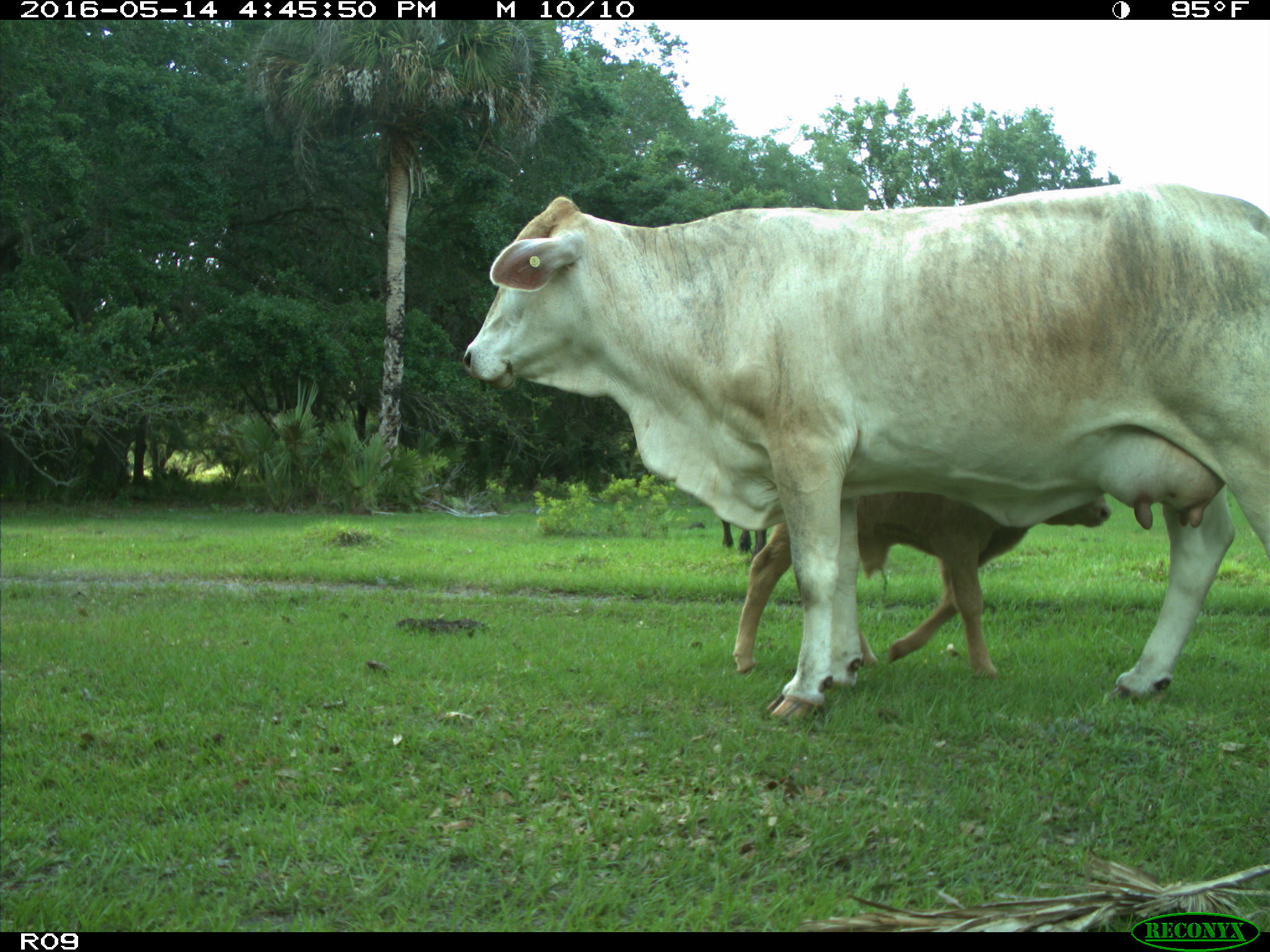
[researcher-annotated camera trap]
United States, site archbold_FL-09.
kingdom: Animalia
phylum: Chordata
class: Mammalia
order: Artiodactyla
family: Bovidae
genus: Bos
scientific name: Bos taurus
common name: domestic cow